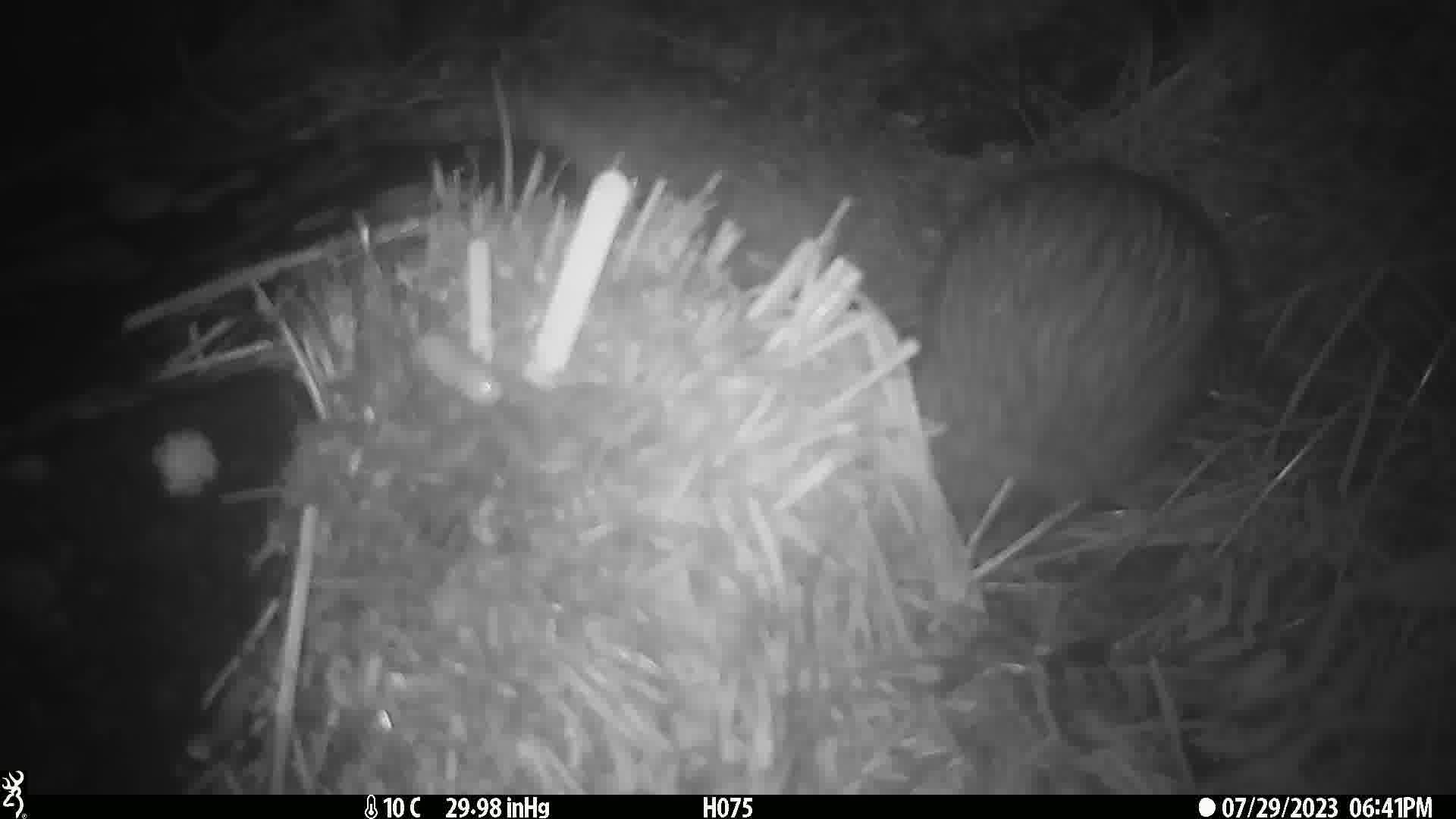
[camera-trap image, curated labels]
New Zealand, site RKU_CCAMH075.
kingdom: Animalia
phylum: Chordata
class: Aves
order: Apterygiformes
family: Apterygidae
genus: Apteryx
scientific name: Apteryx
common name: kiwi